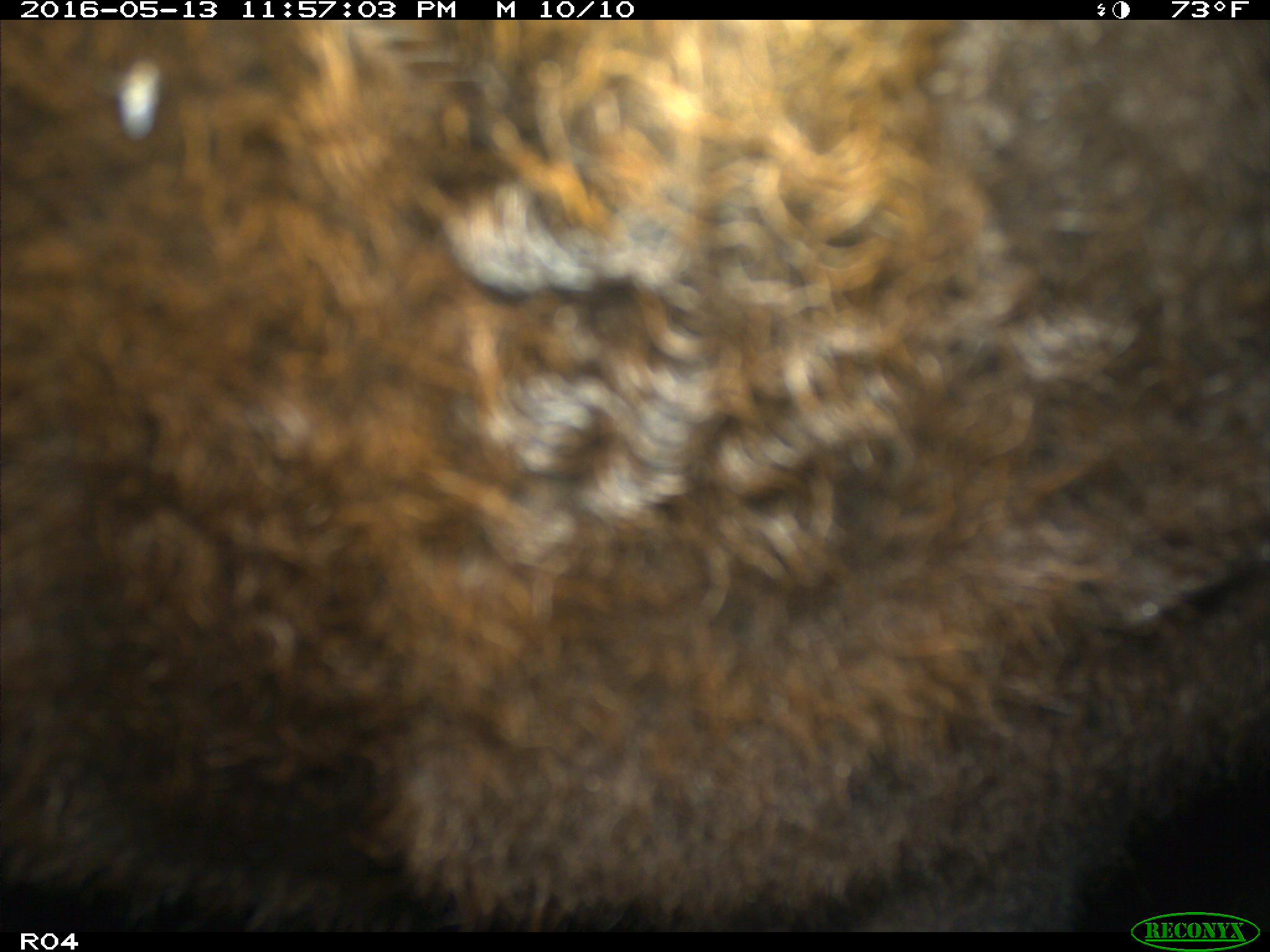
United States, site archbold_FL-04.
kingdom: Animalia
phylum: Chordata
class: Mammalia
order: Artiodactyla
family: Bovidae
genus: Bos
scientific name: Bos taurus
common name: domestic cow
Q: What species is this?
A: Bos taurus (domestic cow).